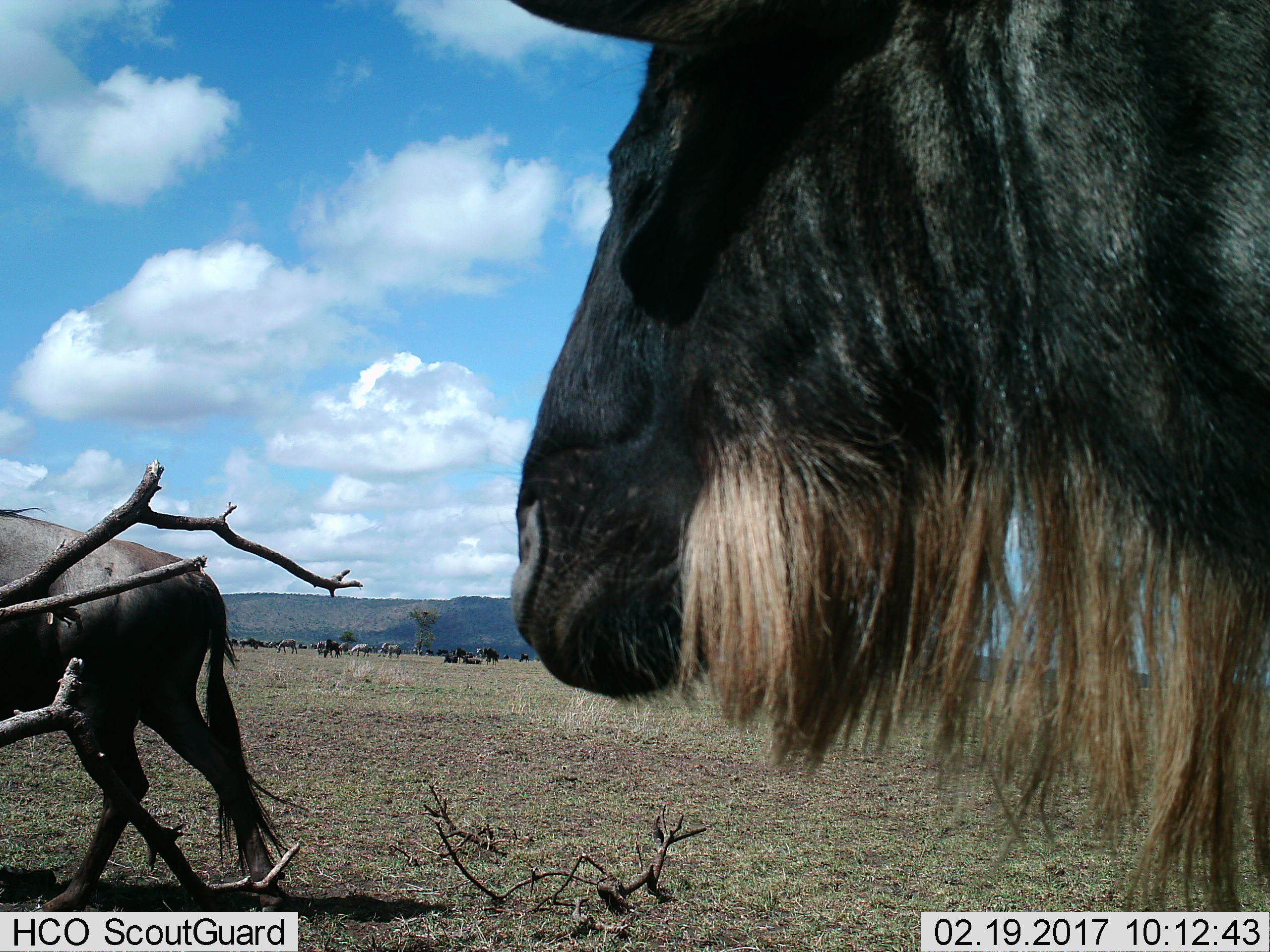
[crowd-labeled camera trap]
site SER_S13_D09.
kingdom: Animalia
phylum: Chordata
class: Mammalia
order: Artiodactyla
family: Bovidae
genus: Connochaetes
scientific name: Connochaetes taurinus taurinus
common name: blue wildebeest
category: wildebeestblue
Wildebeestblue (blue wildebeest) (Connochaetes taurinus taurinus), count 11-50. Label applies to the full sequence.